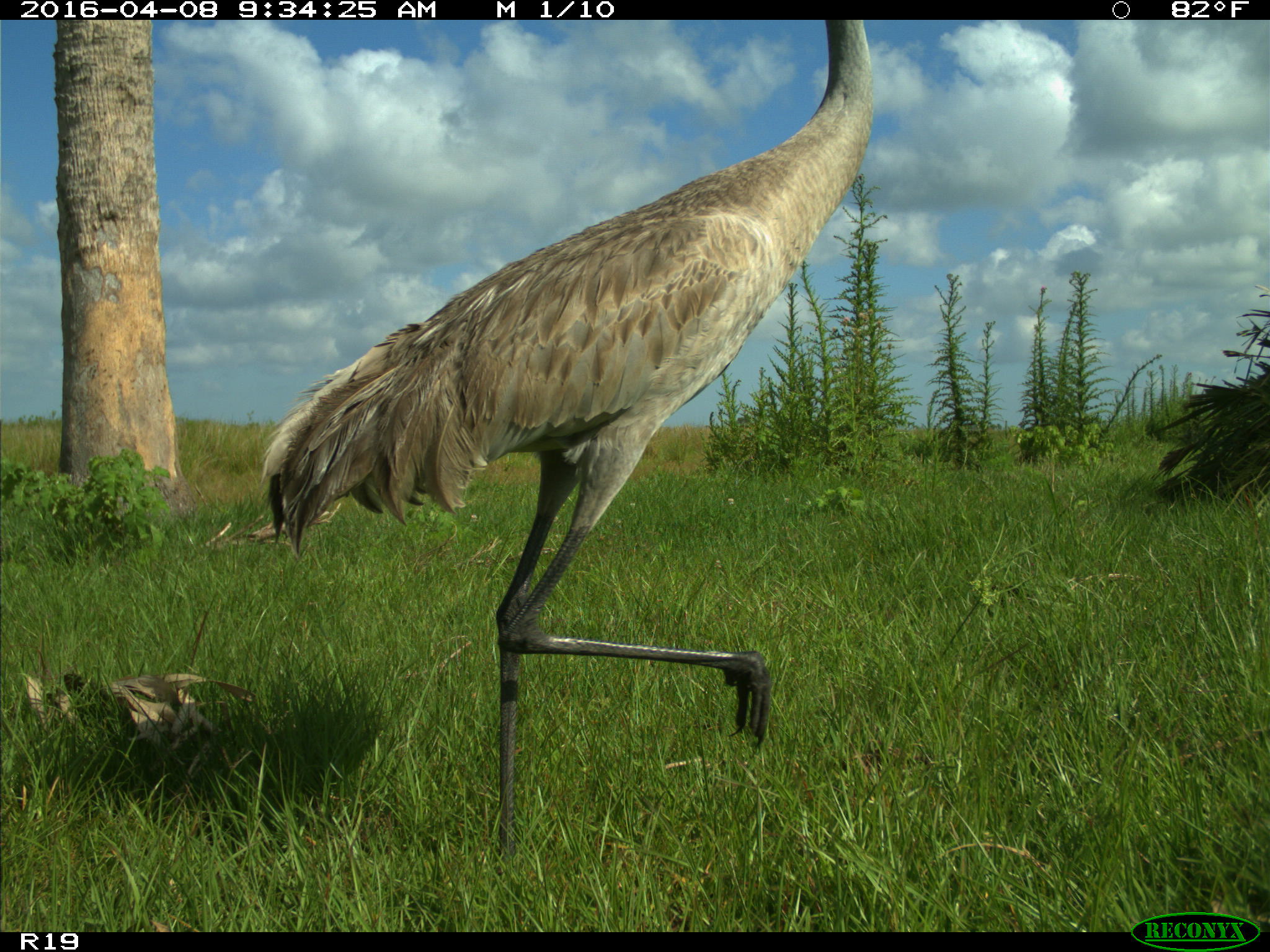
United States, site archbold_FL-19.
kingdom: Animalia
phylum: Chordata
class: Aves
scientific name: Aves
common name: birds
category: unidentified bird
Unidentified bird (birds) (Aves).